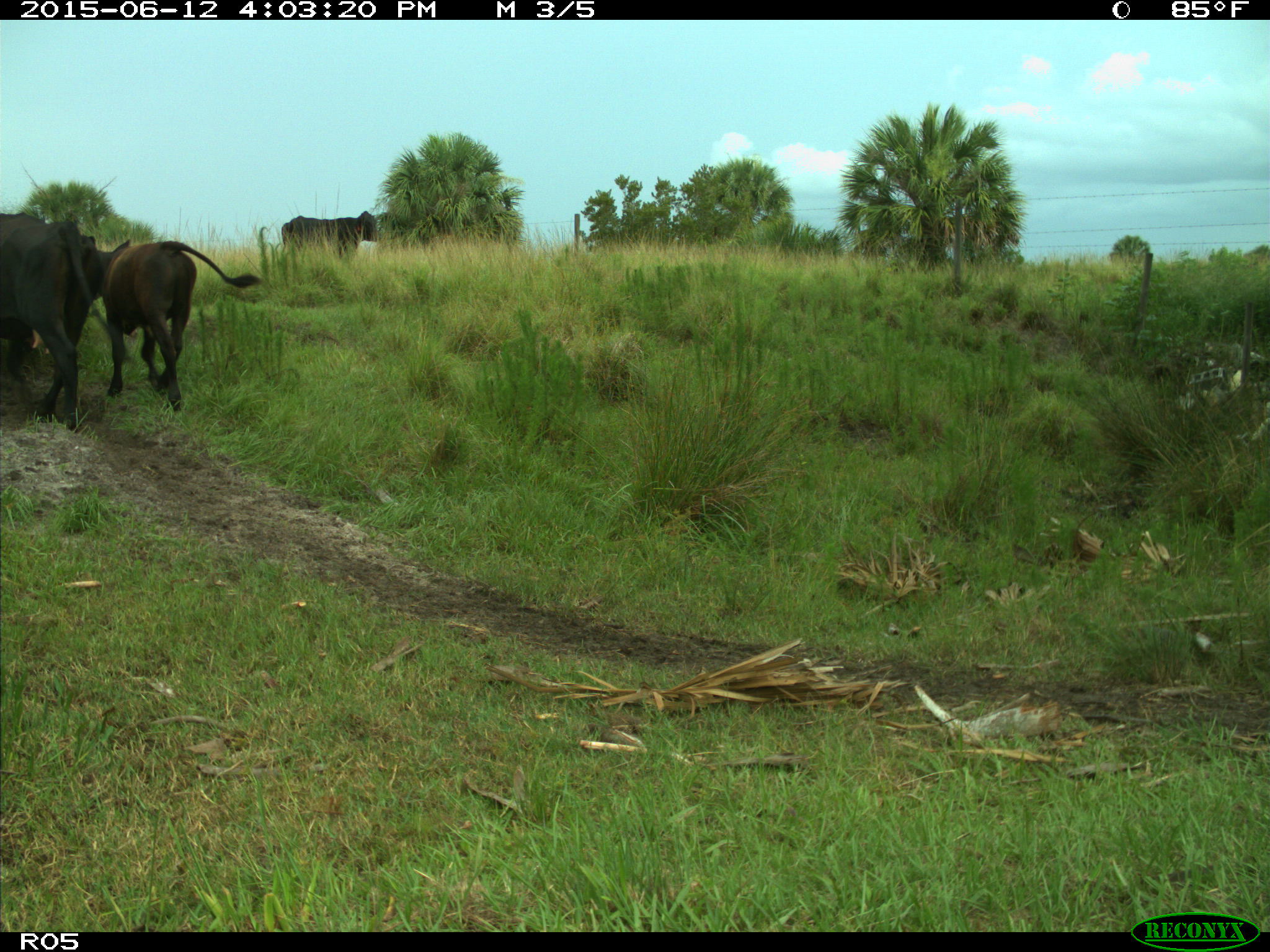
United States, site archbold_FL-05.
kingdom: Animalia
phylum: Chordata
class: Mammalia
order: Artiodactyla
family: Bovidae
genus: Bos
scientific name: Bos taurus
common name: domestic cow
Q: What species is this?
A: Bos taurus (domestic cow).